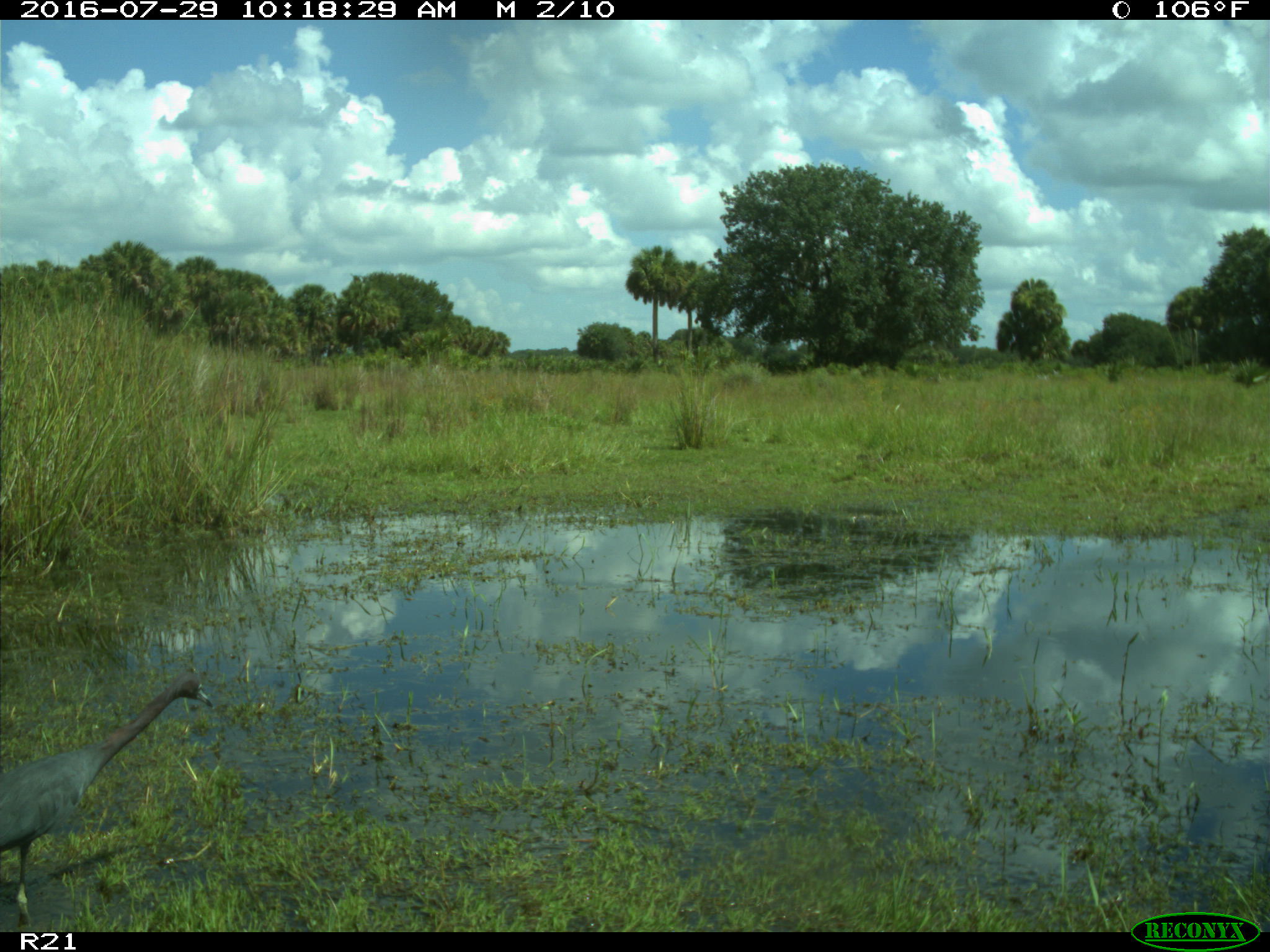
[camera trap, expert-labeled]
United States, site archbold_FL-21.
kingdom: Animalia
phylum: Chordata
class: Aves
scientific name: Aves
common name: birds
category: unidentified bird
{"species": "unidentified bird (birds) (Aves)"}